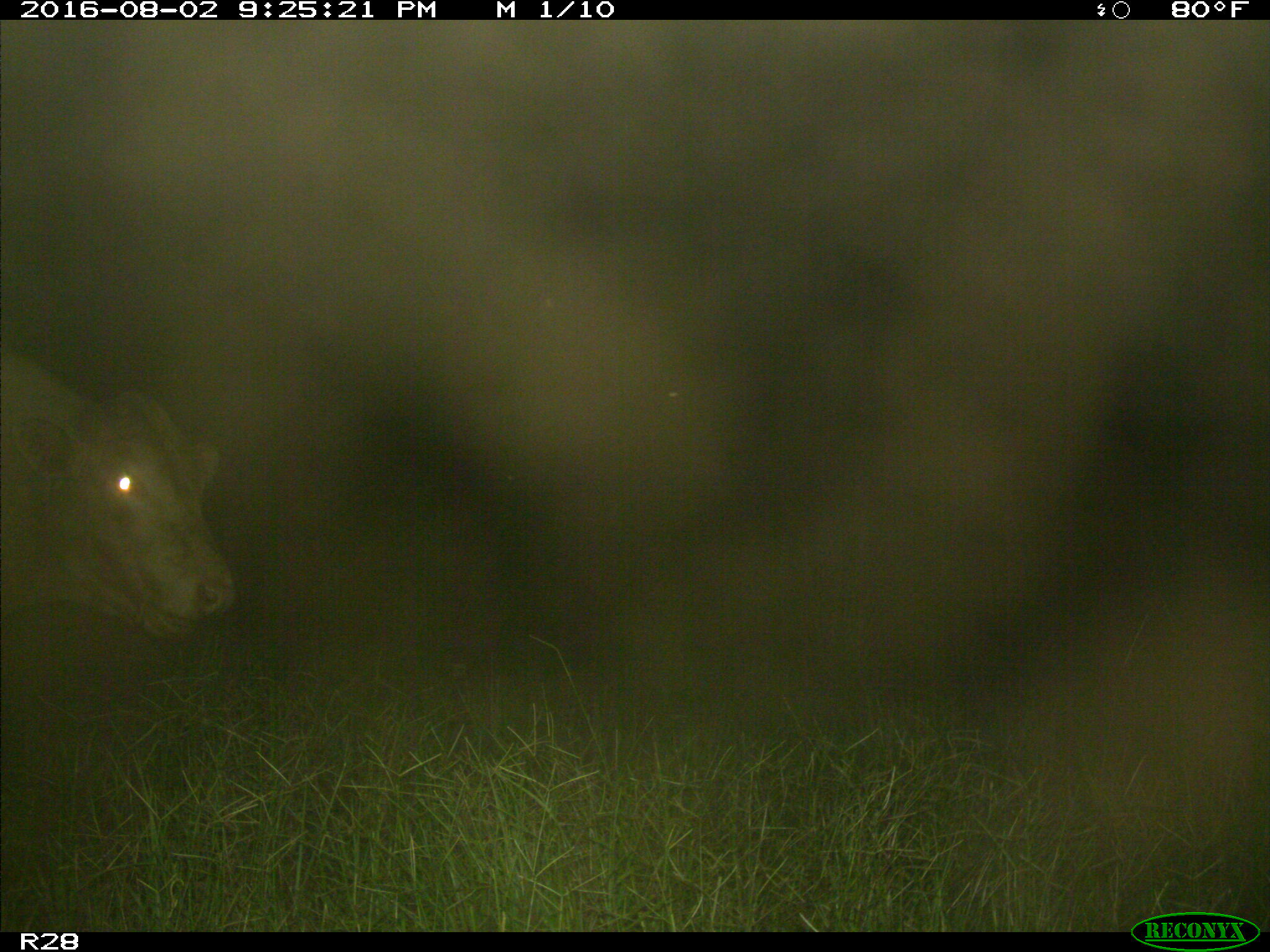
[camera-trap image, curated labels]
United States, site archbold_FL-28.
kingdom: Animalia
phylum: Chordata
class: Mammalia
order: Artiodactyla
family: Bovidae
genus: Bos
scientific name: Bos taurus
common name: domestic cow